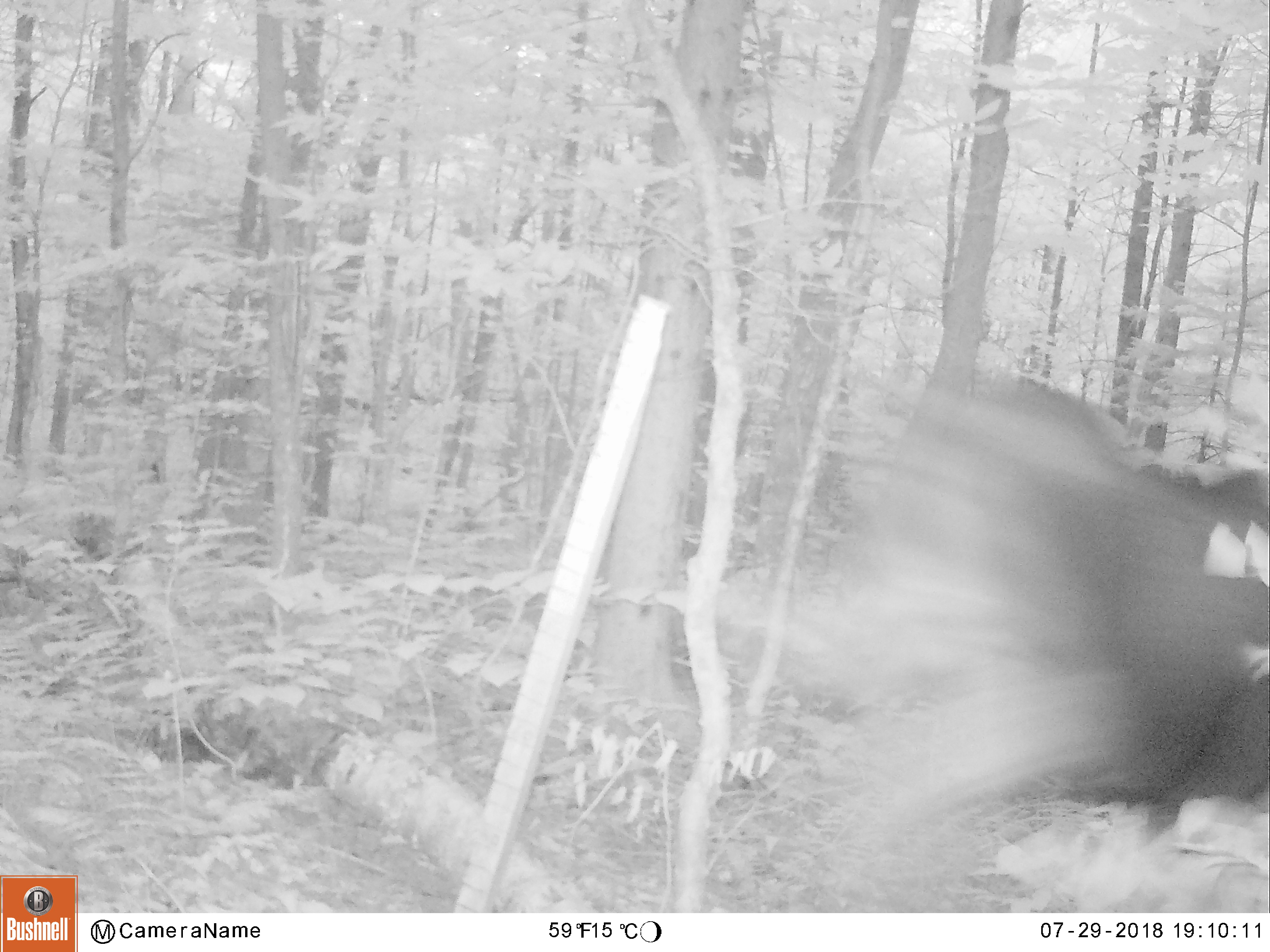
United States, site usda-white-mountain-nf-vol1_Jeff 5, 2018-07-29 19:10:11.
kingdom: Animalia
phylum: Chordata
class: Mammalia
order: Artiodactyla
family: Cervidae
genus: Alces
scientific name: Alces alces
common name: moose